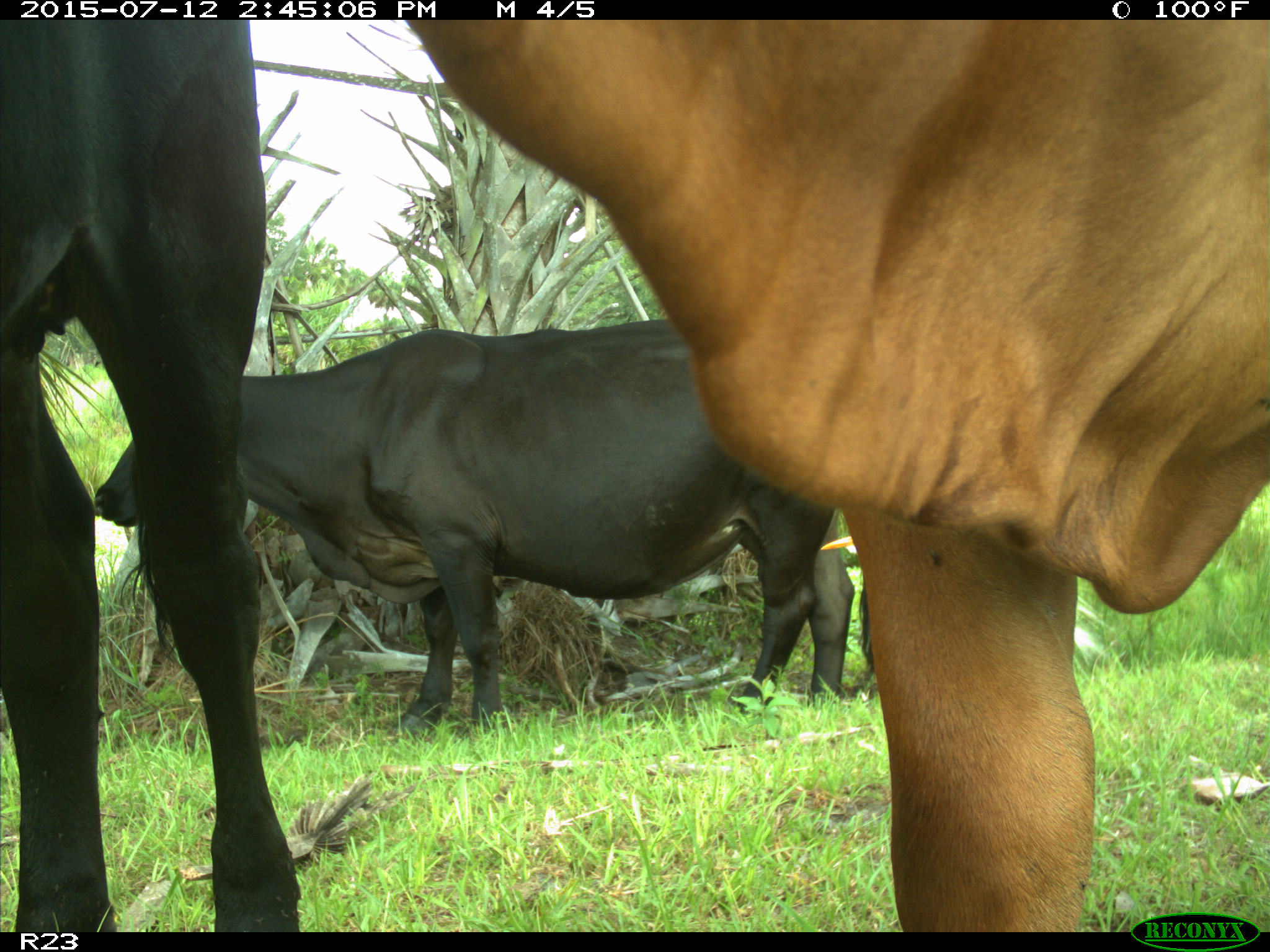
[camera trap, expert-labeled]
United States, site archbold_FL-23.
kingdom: Animalia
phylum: Chordata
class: Mammalia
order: Artiodactyla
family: Bovidae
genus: Bos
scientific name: Bos taurus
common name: domestic cow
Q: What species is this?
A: Bos taurus (domestic cow).